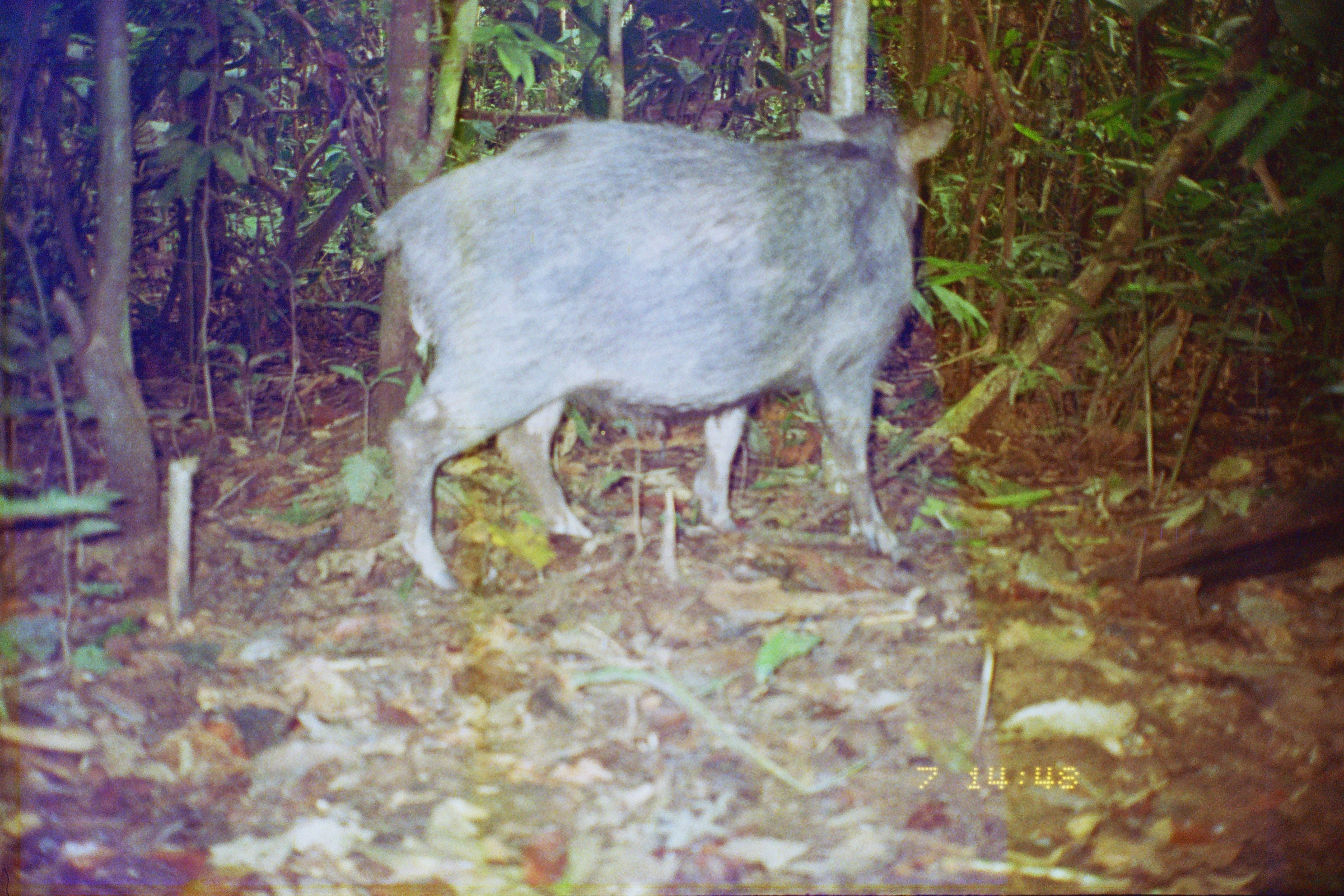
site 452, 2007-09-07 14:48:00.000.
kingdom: Animalia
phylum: Chordata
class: Mammalia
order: Artiodactyla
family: Tayassuidae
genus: Tayassu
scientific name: Tayassu pecari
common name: white-lipped peccary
Tayassu pecari (white-lipped peccary).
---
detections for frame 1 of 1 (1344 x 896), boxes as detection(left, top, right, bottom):
tayassu pecari: detection(363, 100, 952, 594)